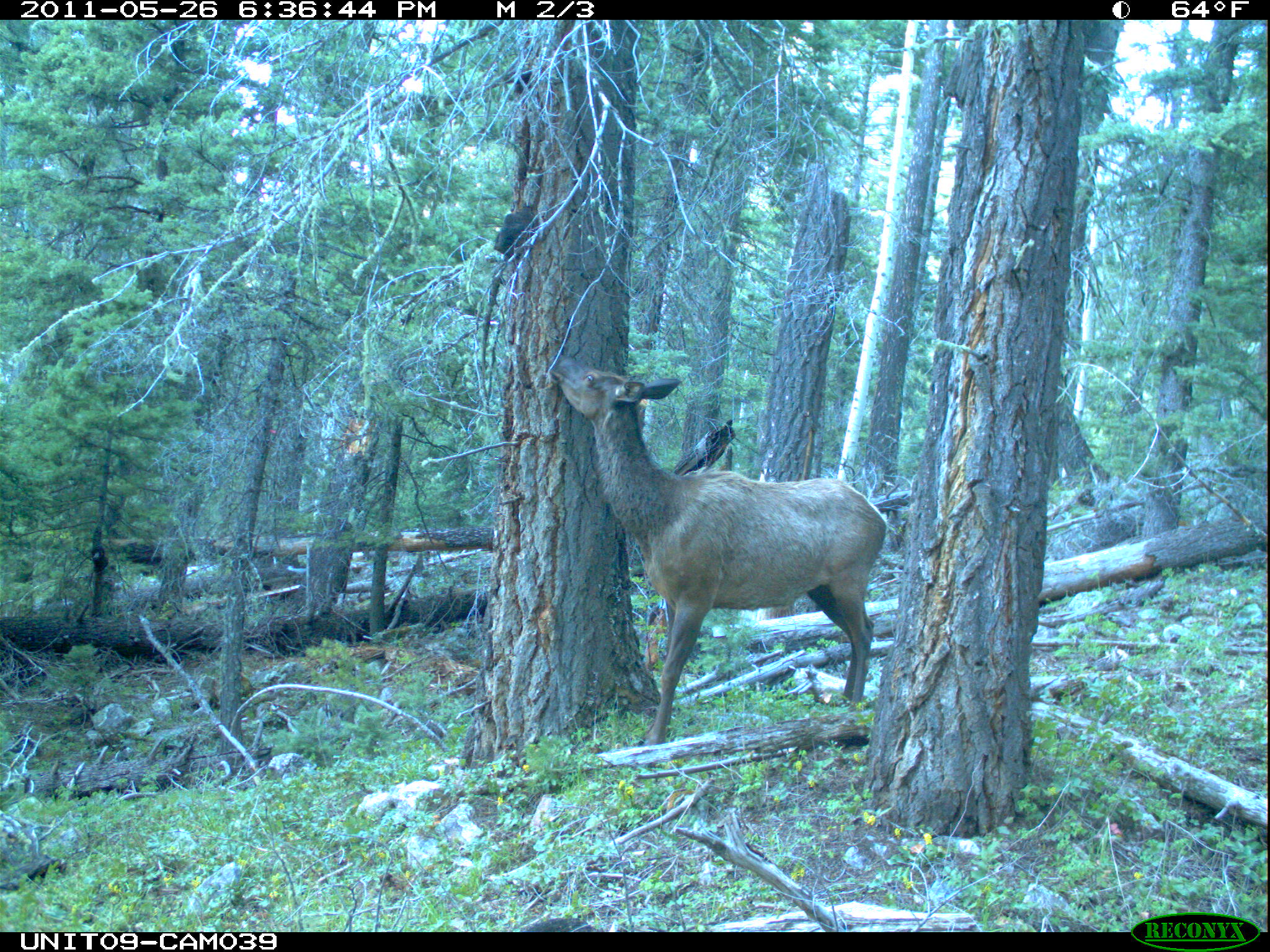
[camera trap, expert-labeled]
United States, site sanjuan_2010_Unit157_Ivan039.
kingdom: Animalia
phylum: Chordata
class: Mammalia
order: Artiodactyla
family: Cervidae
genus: Cervus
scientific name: Cervus elaphus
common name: red deer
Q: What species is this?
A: Cervus elaphus (red deer).